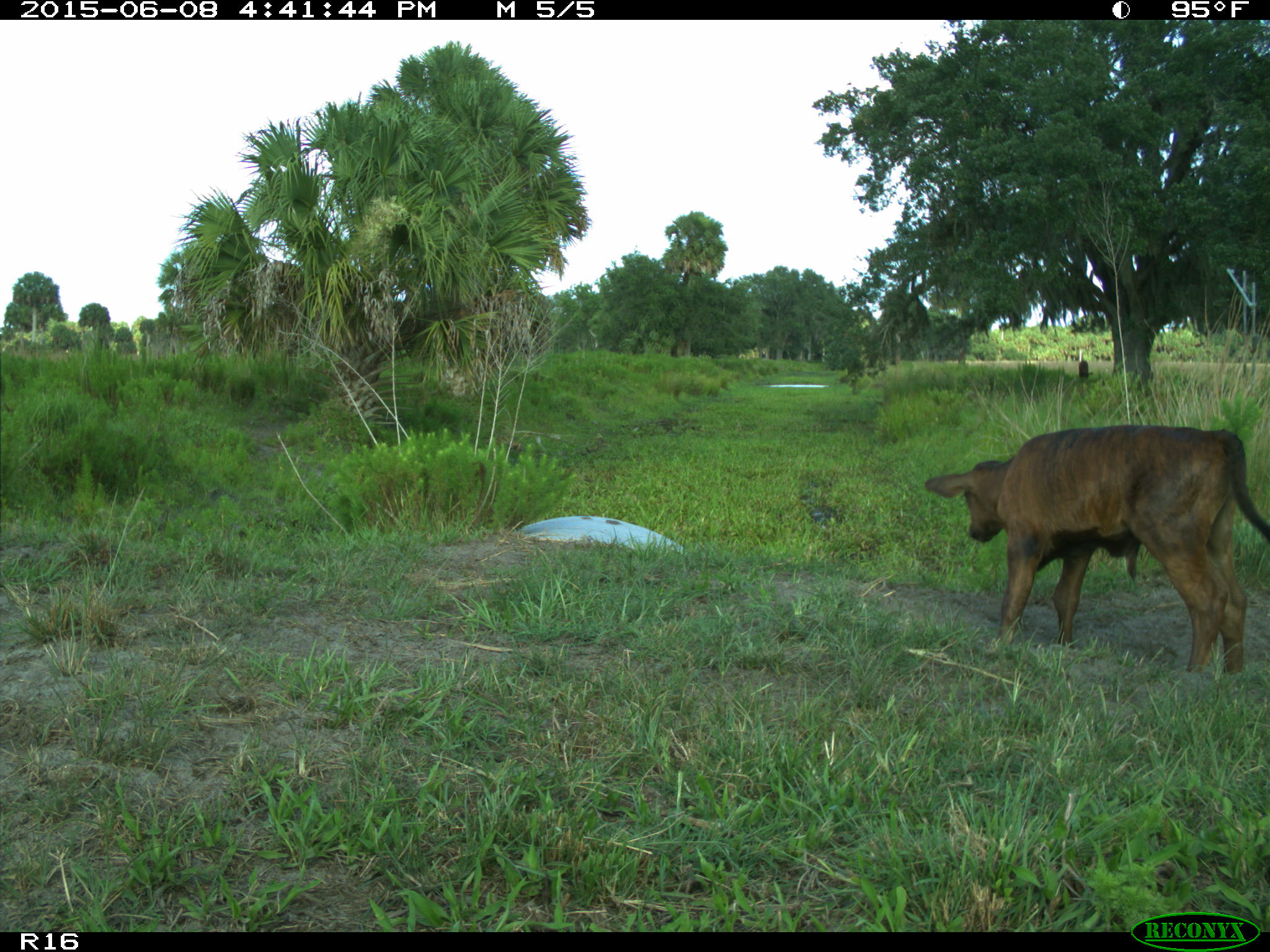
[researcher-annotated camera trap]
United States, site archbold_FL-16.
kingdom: Animalia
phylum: Chordata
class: Mammalia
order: Artiodactyla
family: Bovidae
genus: Bos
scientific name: Bos taurus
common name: domestic cow